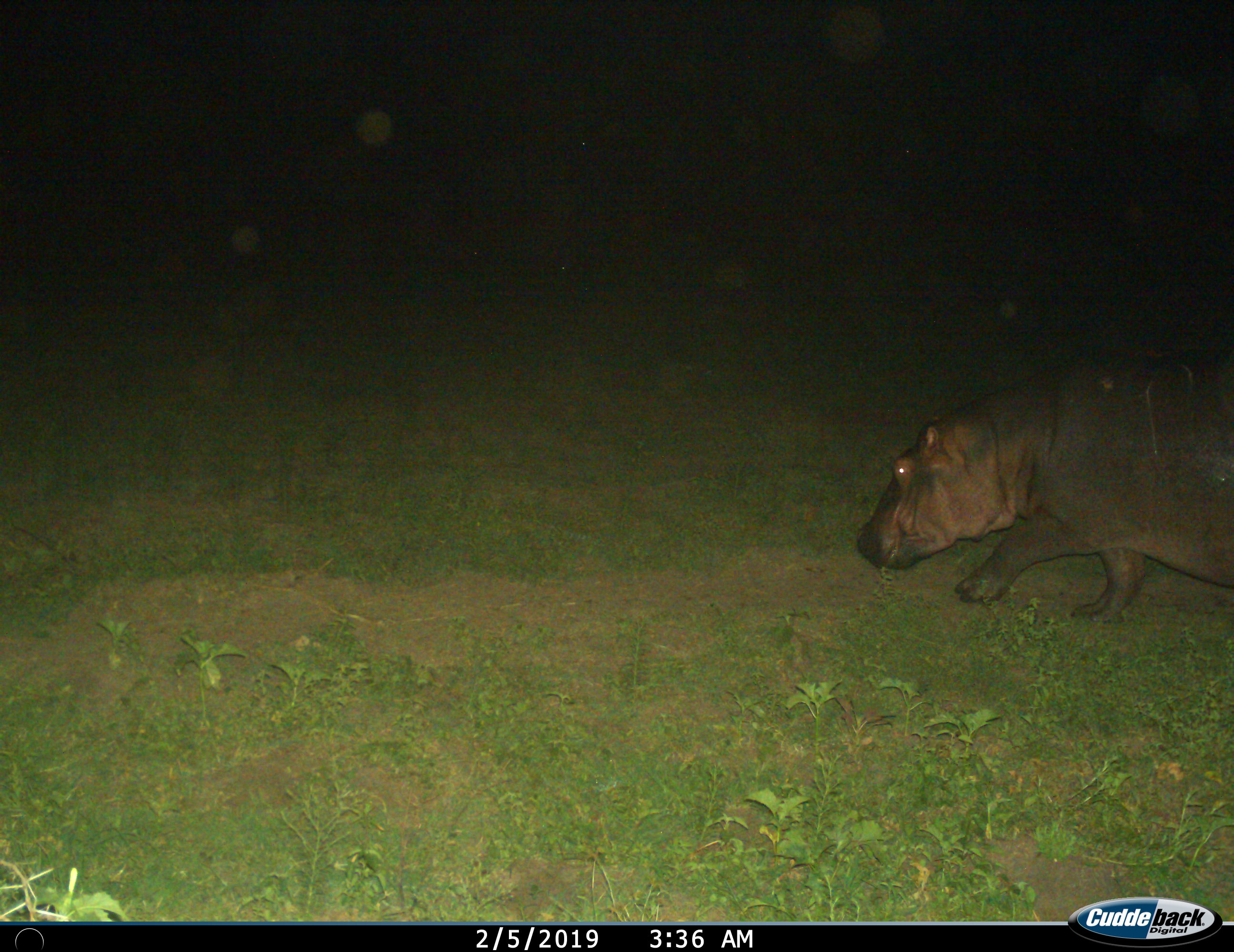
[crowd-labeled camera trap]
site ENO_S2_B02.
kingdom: Animalia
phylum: Chordata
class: Mammalia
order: Artiodactyla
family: Hippopotamidae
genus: Hippopotamus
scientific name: Hippopotamus amphibius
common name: hippopotamus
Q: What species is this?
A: Hippopotamus (Hippopotamus amphibius).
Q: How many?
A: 1.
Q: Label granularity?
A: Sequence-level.